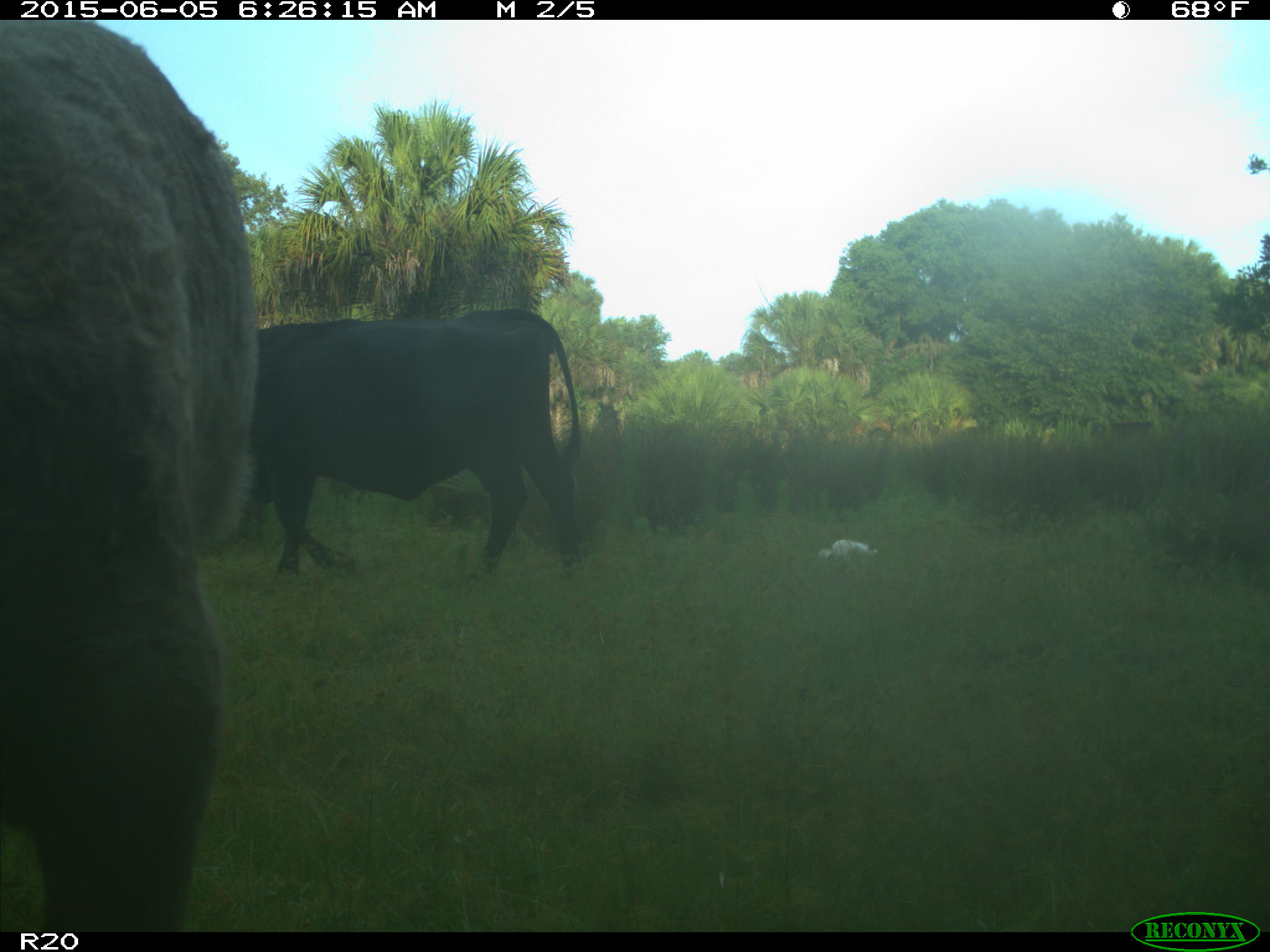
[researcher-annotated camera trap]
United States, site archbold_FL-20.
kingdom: Animalia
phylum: Chordata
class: Mammalia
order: Artiodactyla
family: Bovidae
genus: Bos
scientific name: Bos taurus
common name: domestic cow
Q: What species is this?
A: Bos taurus (domestic cow).